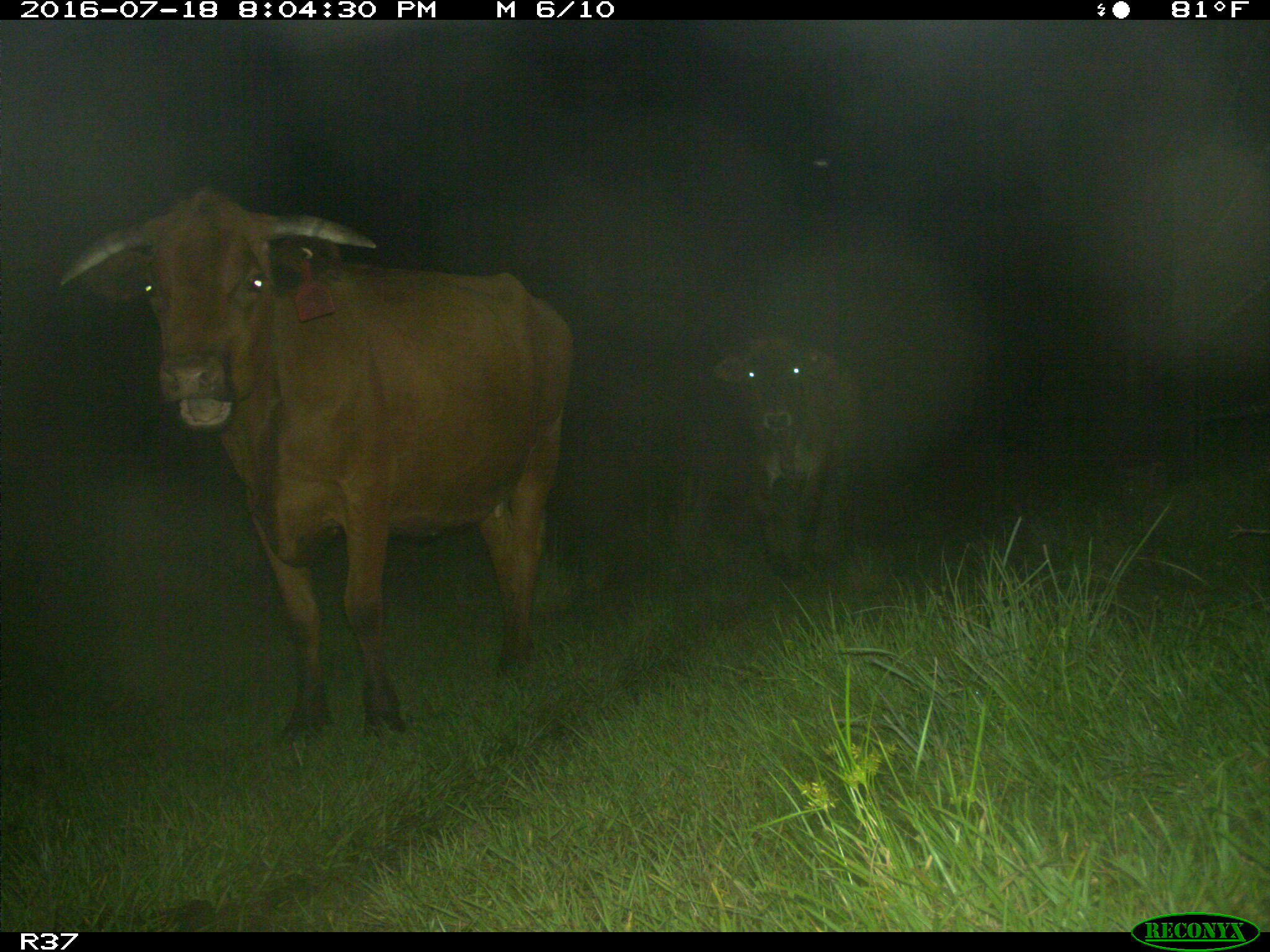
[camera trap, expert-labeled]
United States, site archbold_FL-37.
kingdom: Animalia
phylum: Chordata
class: Mammalia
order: Artiodactyla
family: Bovidae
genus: Bos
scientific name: Bos taurus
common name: domestic cow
Bos taurus (domestic cow).